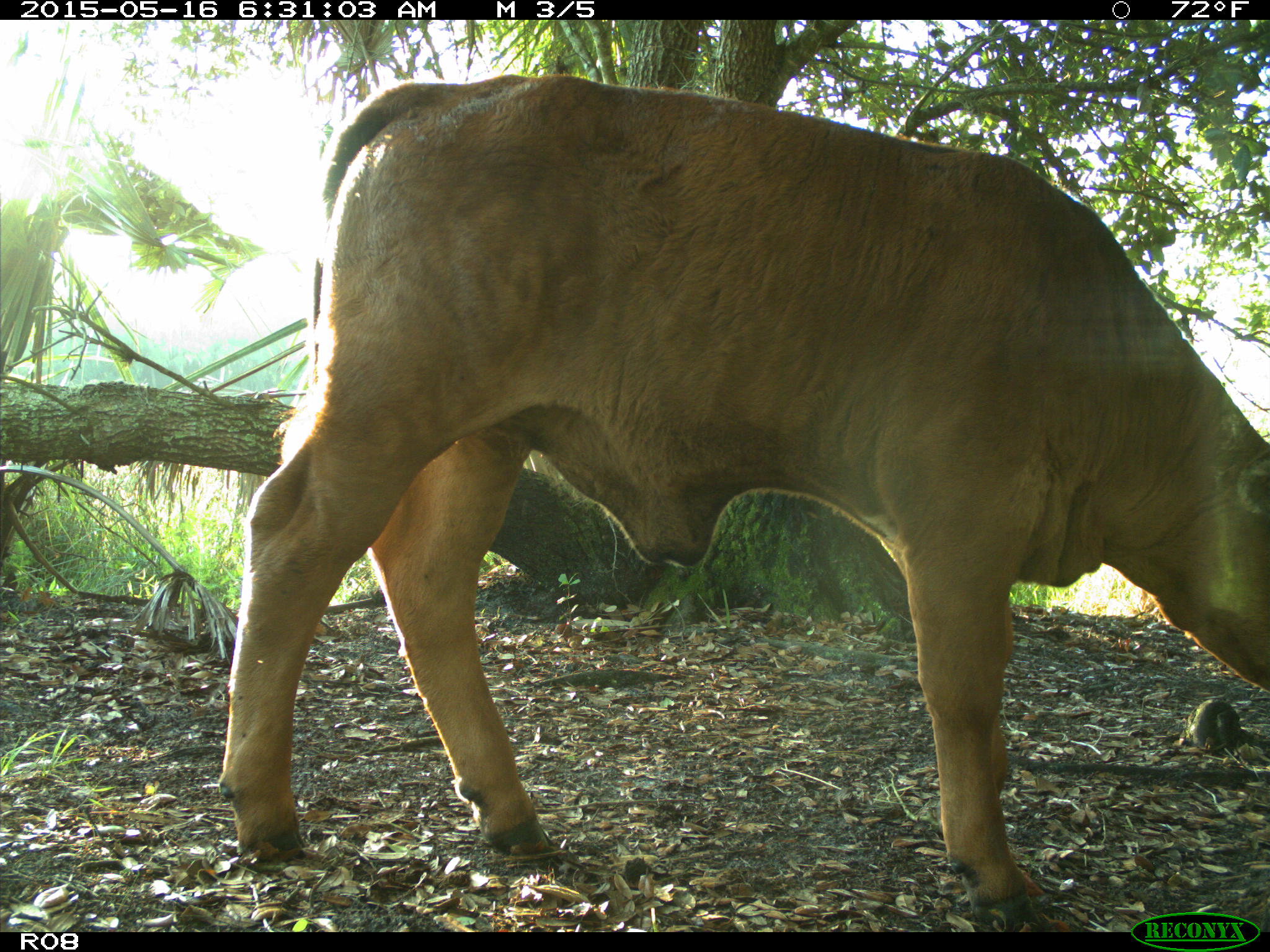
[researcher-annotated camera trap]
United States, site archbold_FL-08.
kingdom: Animalia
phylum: Chordata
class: Mammalia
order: Artiodactyla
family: Bovidae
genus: Bos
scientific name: Bos taurus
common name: domestic cow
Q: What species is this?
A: Bos taurus (domestic cow).